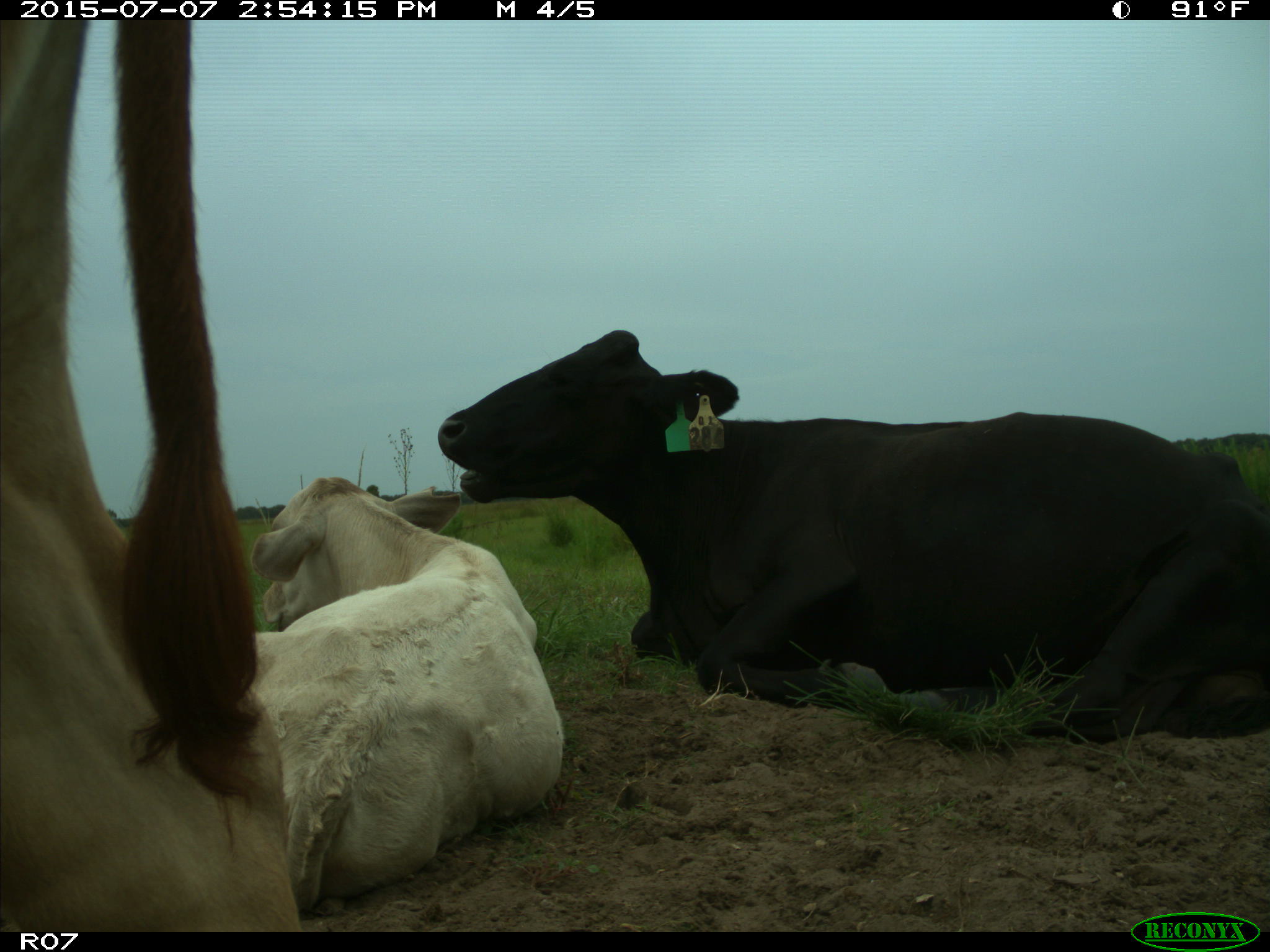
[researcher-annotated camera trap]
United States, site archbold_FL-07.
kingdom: Animalia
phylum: Chordata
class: Mammalia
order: Artiodactyla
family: Bovidae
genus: Bos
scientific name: Bos taurus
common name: domestic cow